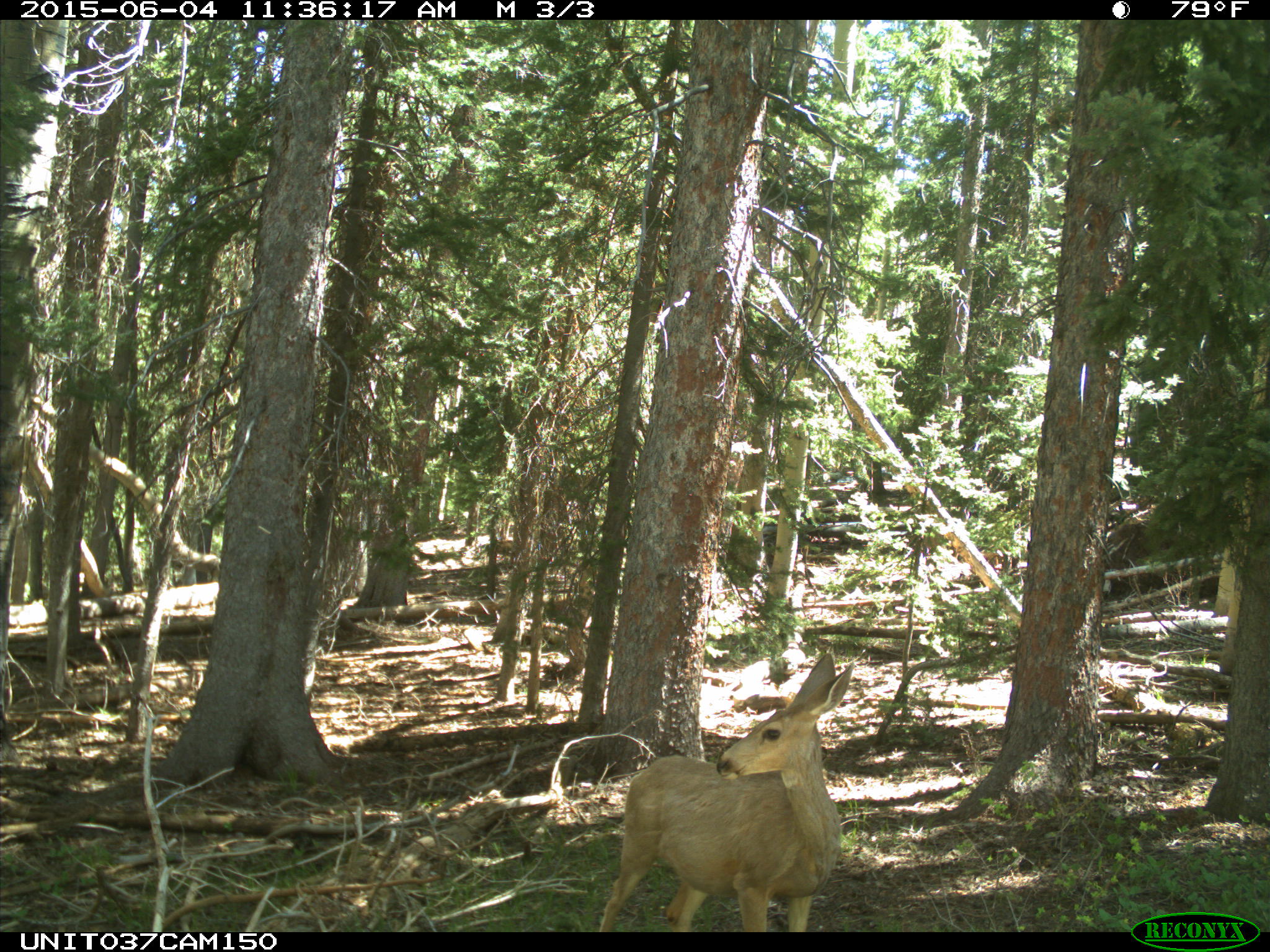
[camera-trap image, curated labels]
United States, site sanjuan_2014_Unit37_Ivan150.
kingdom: Animalia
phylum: Chordata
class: Mammalia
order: Artiodactyla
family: Cervidae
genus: Odocoileus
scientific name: Odocoileus hemionus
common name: mule deer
Odocoileus hemionus (mule deer).